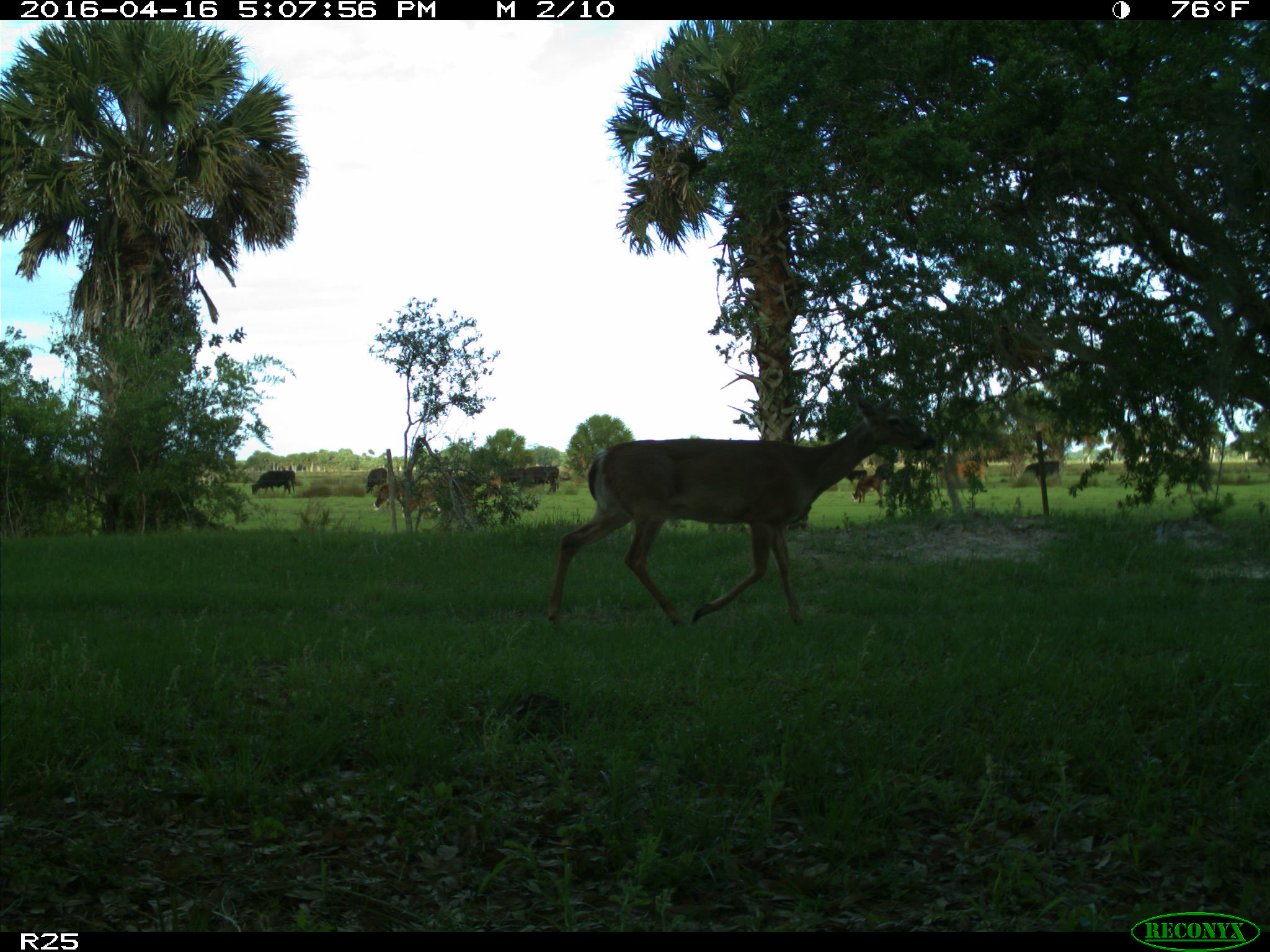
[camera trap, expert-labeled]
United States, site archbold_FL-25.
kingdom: Animalia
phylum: Chordata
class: Mammalia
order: Artiodactyla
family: Bovidae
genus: Bos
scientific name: Bos taurus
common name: domestic cow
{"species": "Bos taurus (domestic cow)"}